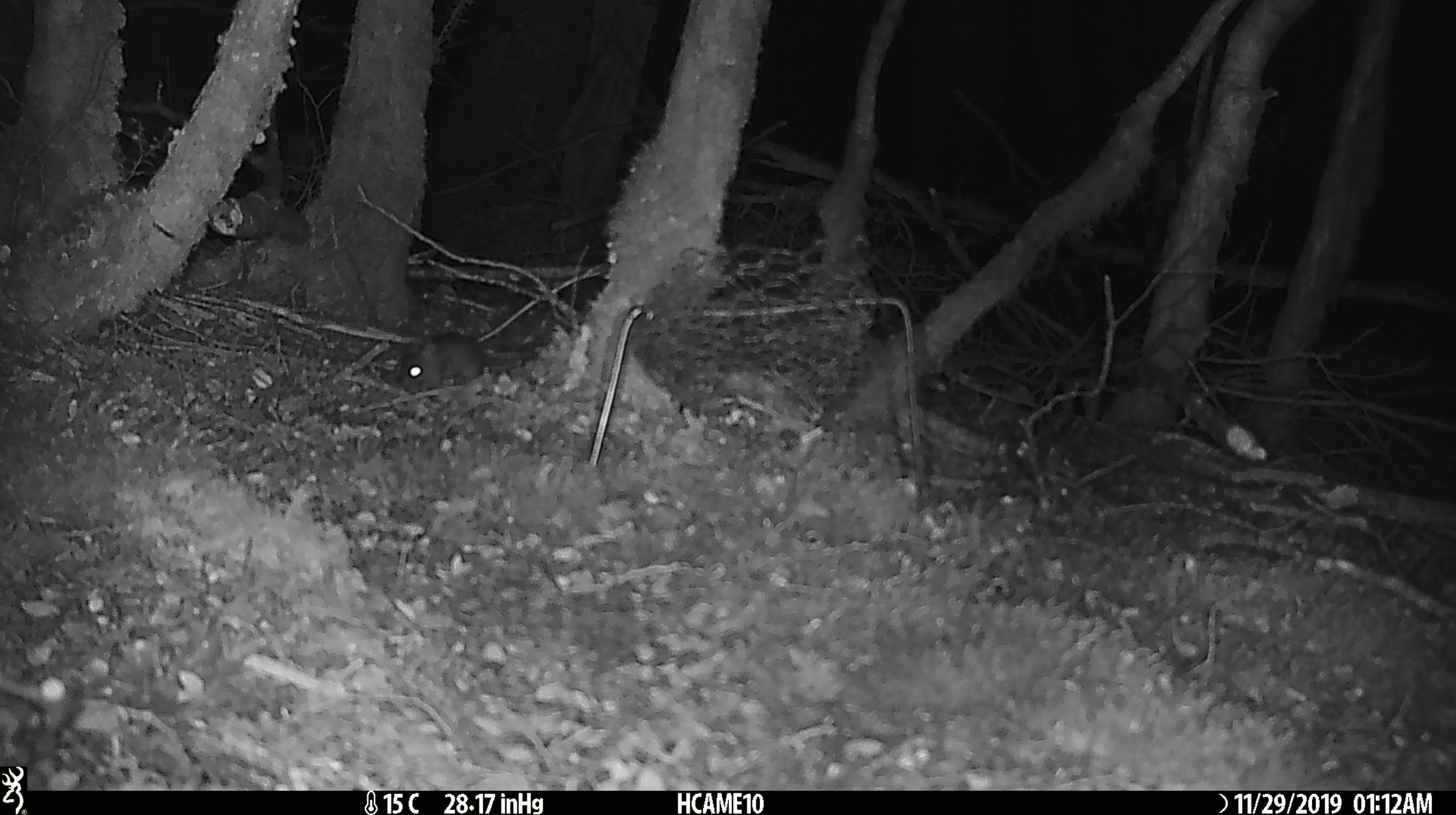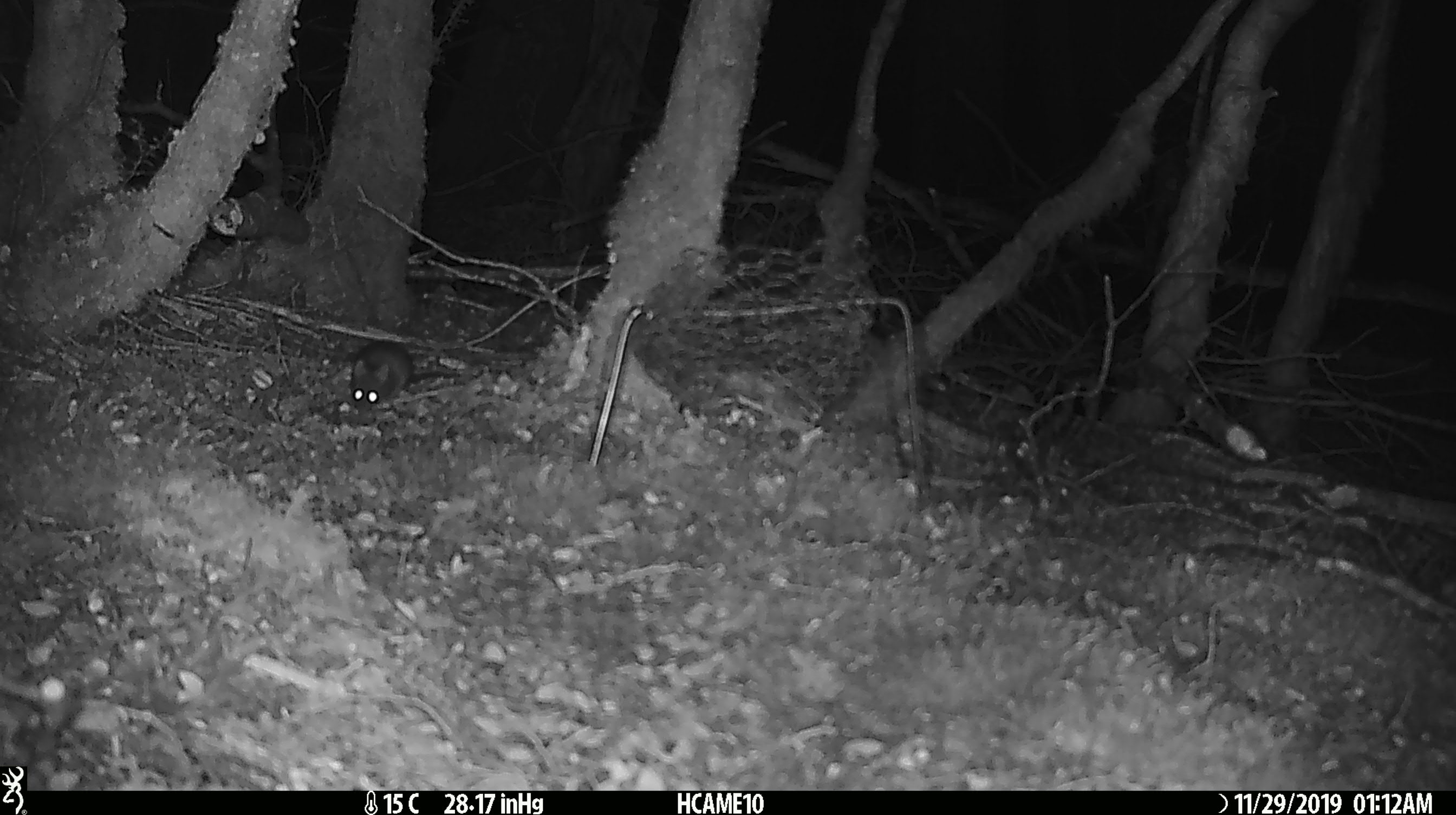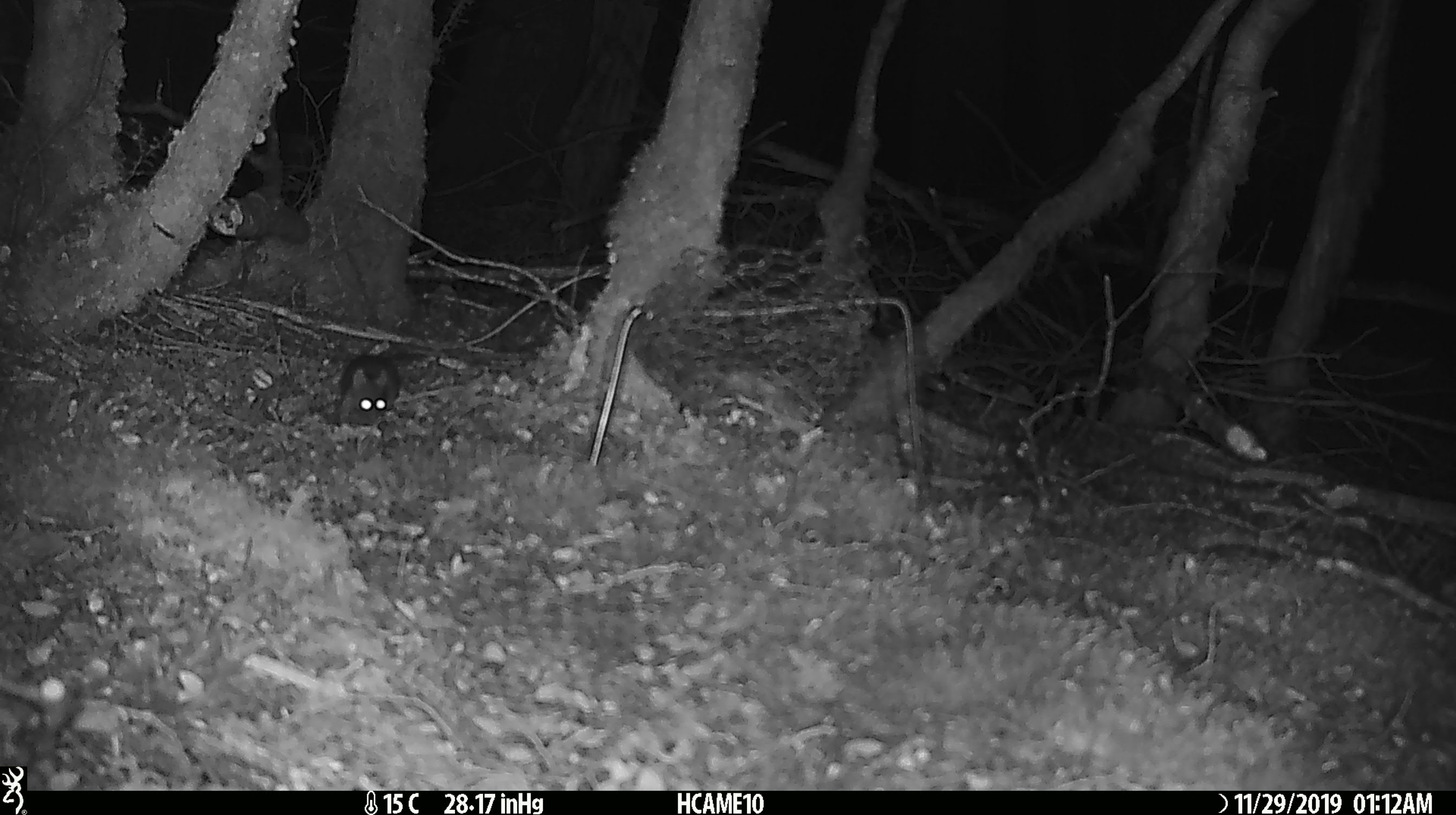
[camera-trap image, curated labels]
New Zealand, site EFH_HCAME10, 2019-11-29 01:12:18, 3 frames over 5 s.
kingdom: Animalia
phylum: Chordata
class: Mammalia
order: Rodentia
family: Muridae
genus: Mus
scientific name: Mus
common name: mouse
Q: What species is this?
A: Mouse (Mus).